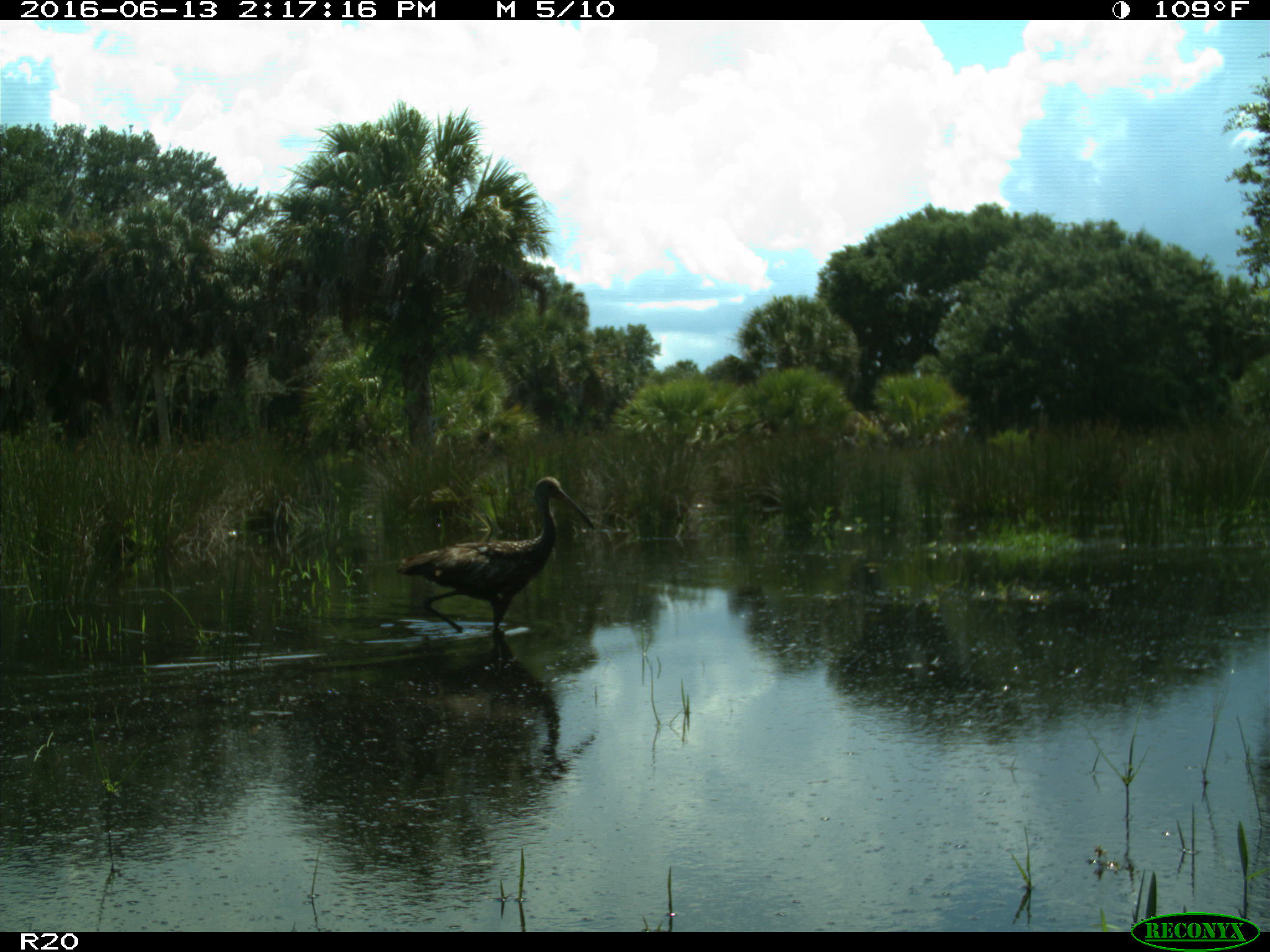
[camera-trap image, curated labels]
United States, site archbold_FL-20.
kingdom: Animalia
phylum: Chordata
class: Aves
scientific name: Aves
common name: birds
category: unidentified bird